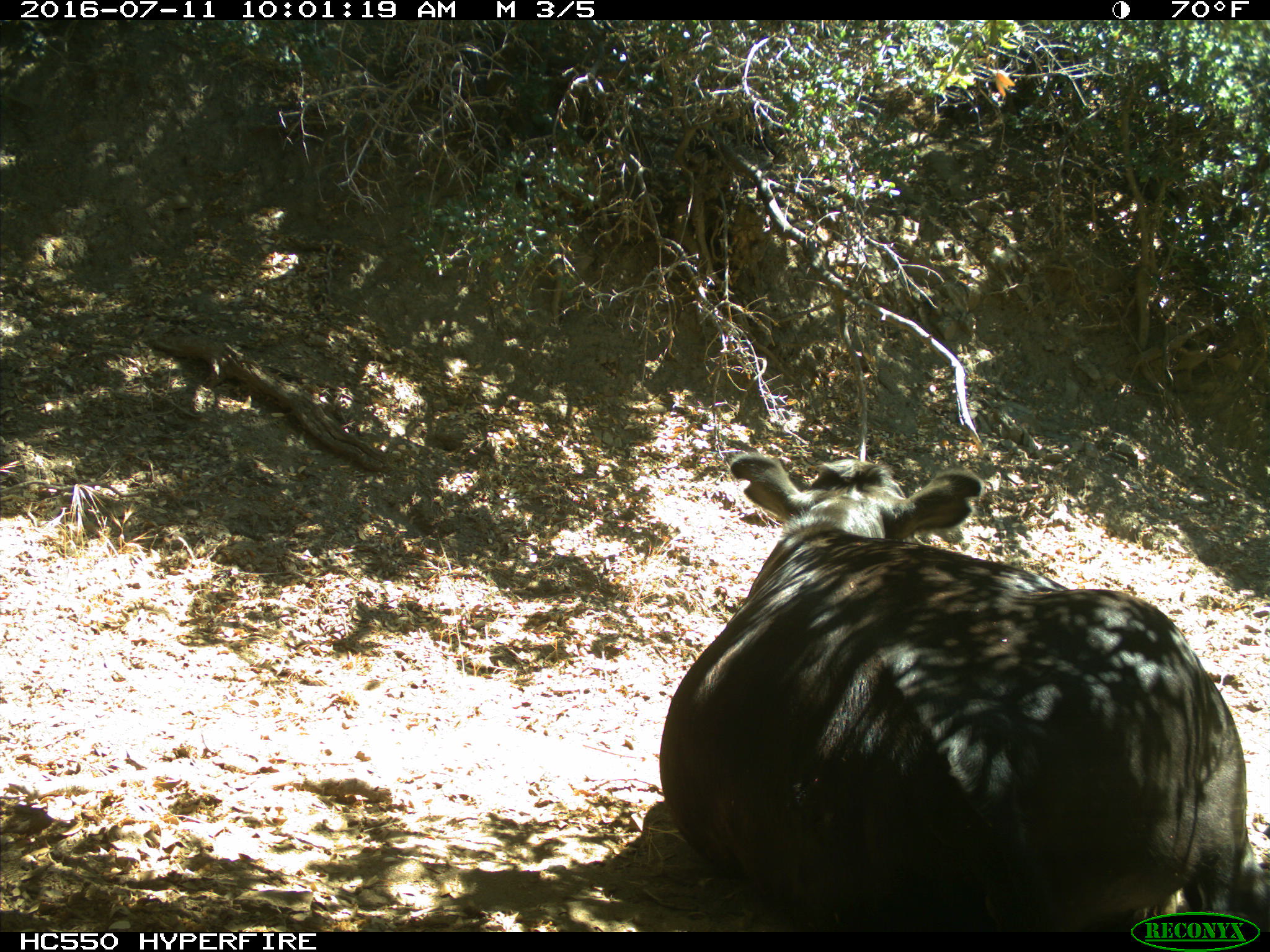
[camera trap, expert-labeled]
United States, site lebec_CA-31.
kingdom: Animalia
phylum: Chordata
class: Mammalia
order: Artiodactyla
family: Bovidae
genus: Bos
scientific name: Bos taurus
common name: domestic cow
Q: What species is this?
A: Bos taurus (domestic cow).